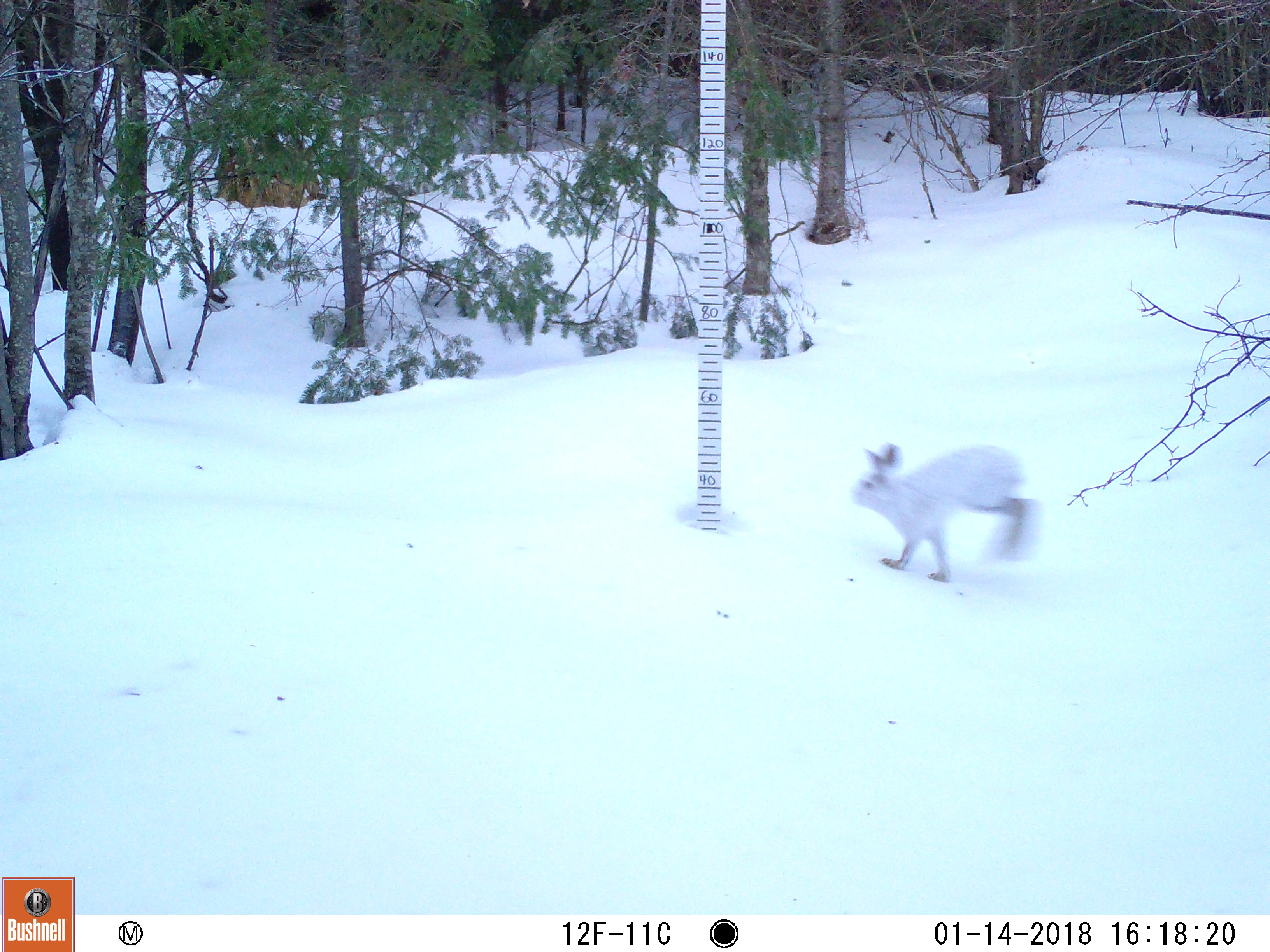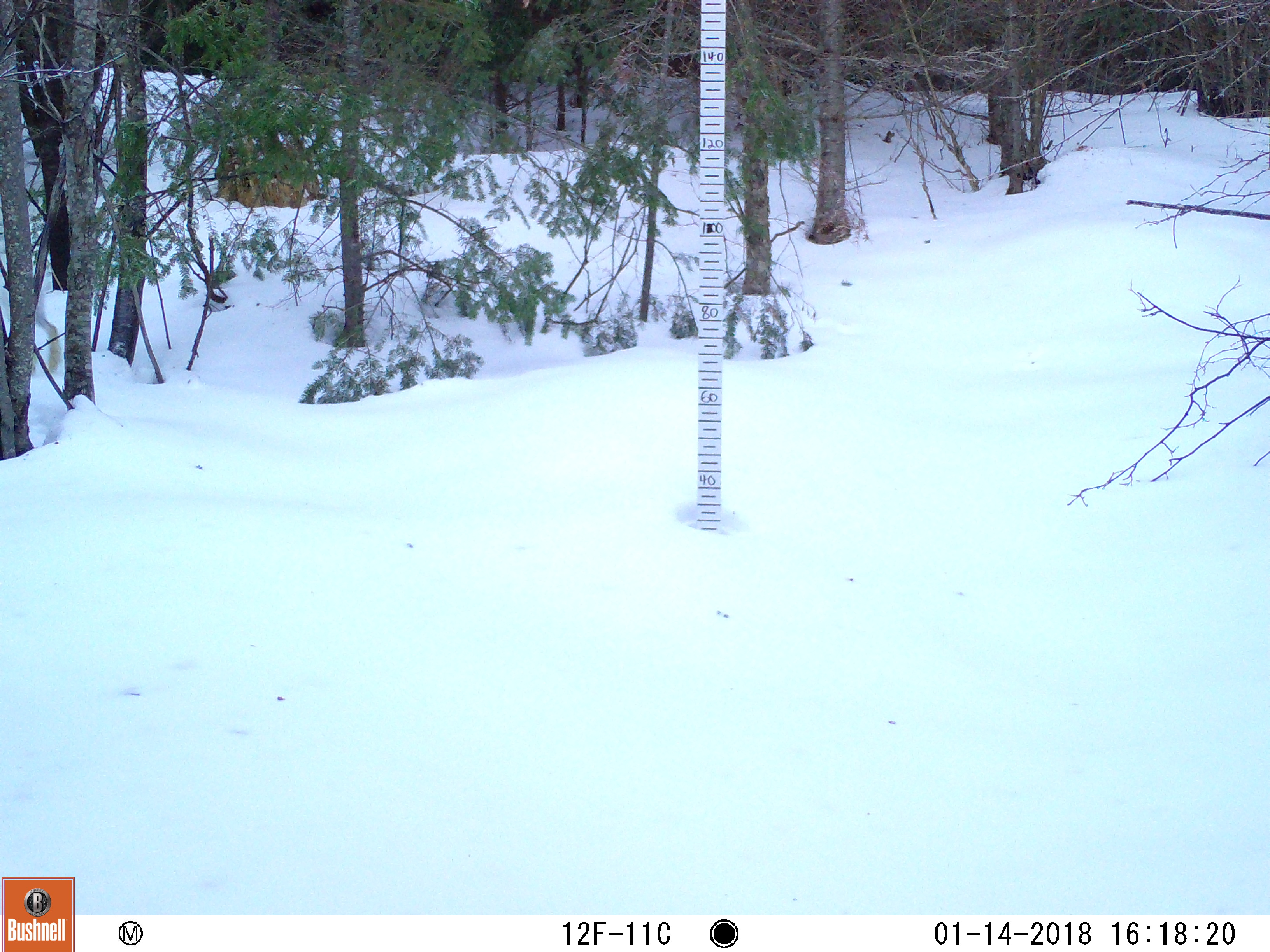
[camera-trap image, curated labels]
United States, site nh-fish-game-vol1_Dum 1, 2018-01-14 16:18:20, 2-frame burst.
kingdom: Animalia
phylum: Chordata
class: Mammalia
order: Lagomorpha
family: Leporidae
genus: Lepus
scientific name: Lepus americanus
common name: snowshoe hare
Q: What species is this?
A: Snowshoe hare (Lepus americanus).